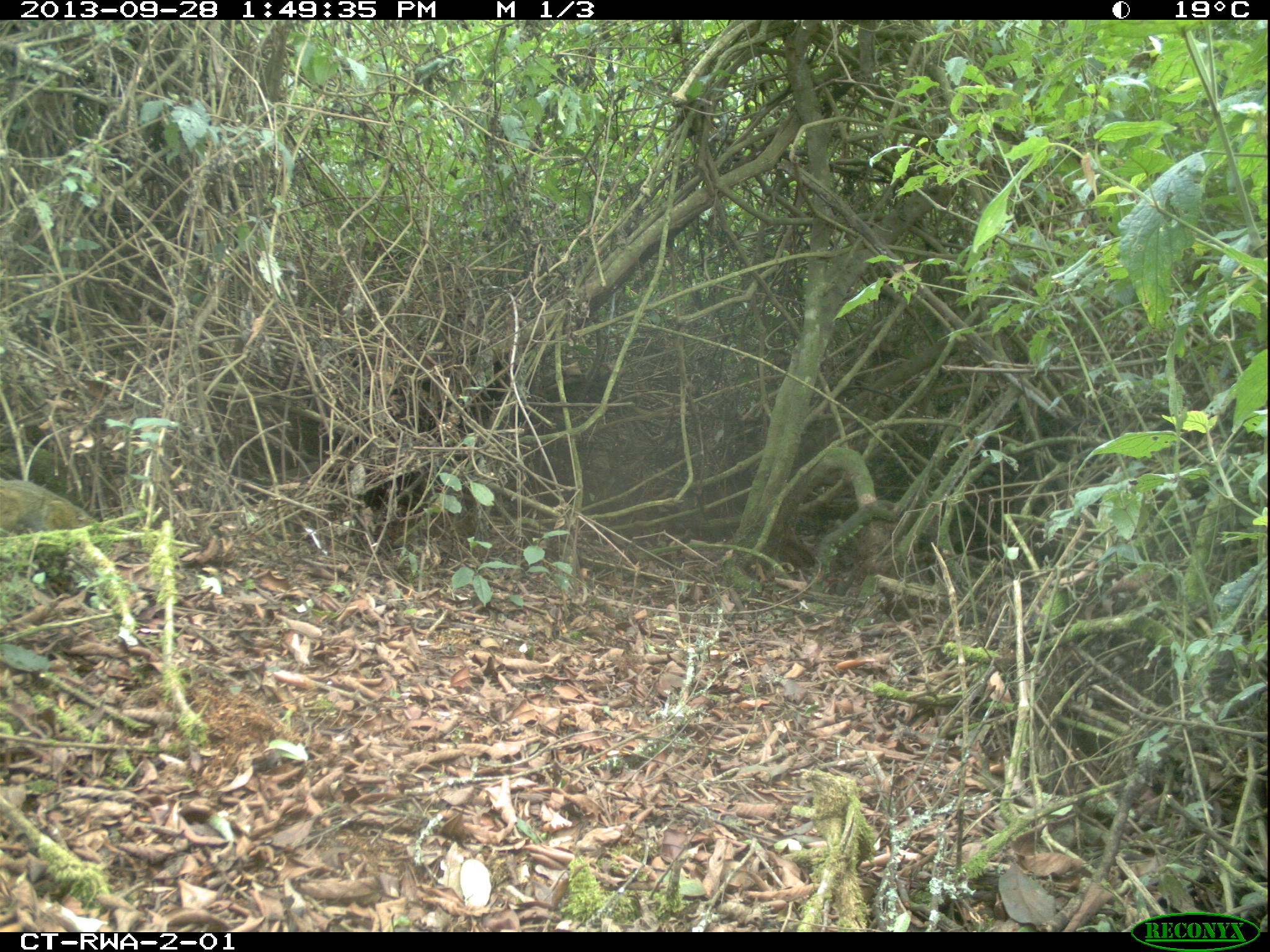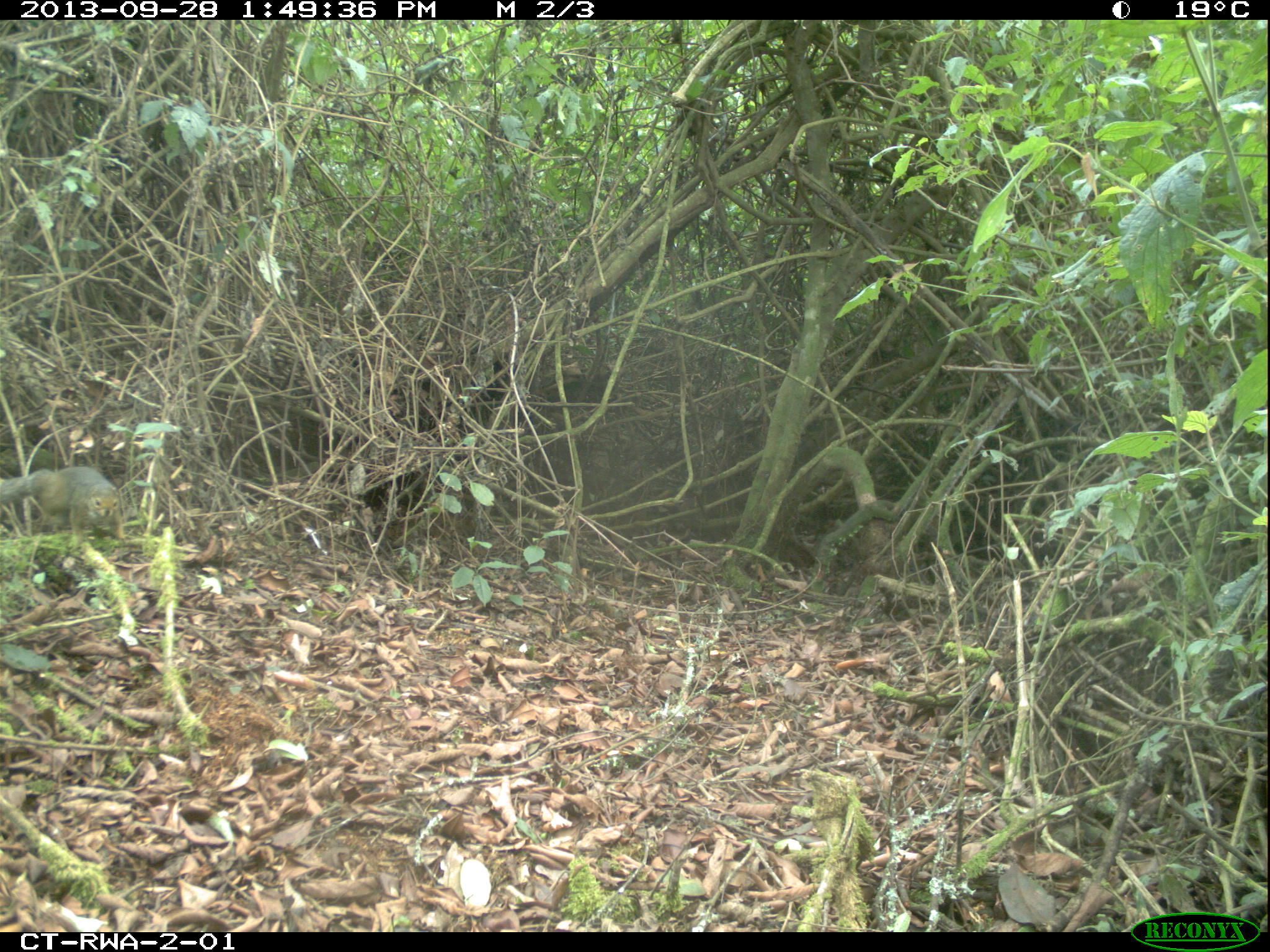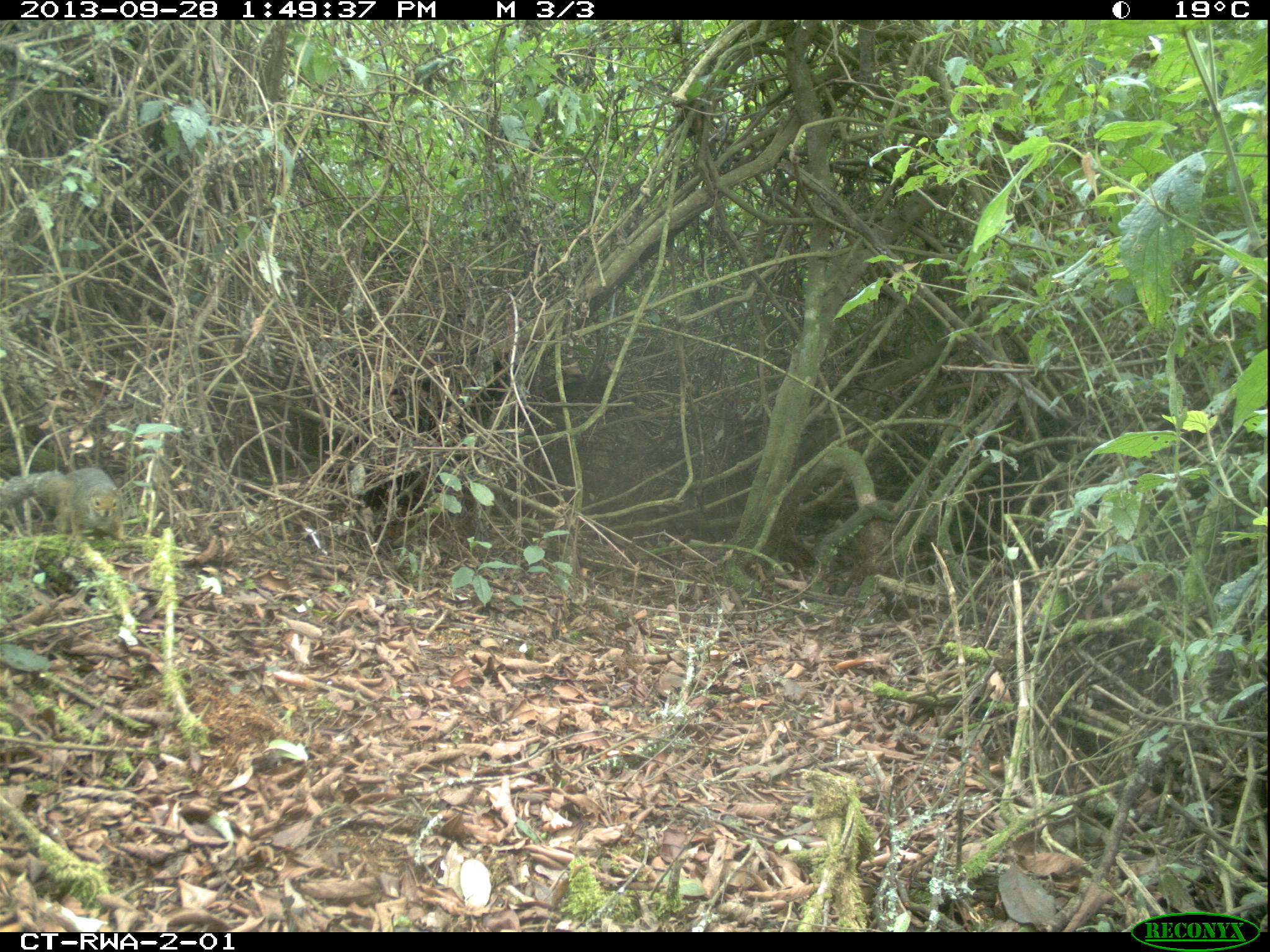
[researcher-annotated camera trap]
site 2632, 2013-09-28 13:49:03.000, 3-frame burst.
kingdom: Animalia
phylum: Chordata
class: Mammalia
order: Rodentia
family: Sciuridae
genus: Funisciurus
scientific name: Funisciurus carruthersi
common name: carruther's mountain squirrel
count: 1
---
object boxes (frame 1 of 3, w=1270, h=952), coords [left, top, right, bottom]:
funisciurus carruthersi: [0, 476, 92, 532]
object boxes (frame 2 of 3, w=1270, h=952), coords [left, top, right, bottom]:
funisciurus carruthersi: [0, 463, 121, 539]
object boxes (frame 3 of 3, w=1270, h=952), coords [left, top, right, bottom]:
funisciurus carruthersi: [0, 466, 125, 544]